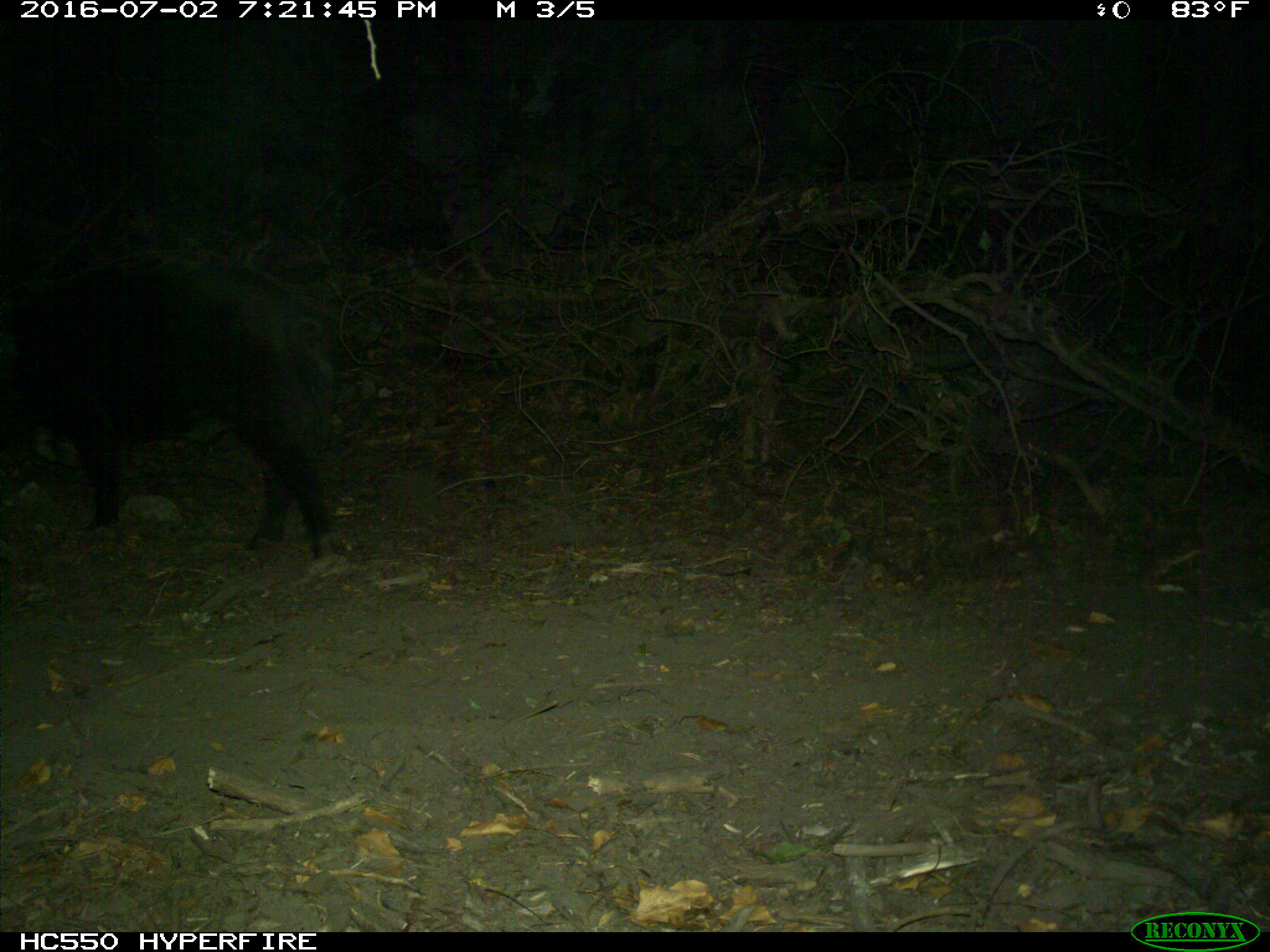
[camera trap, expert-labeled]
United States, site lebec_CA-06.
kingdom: Animalia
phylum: Chordata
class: Mammalia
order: Artiodactyla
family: Suidae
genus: Sus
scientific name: Sus scrofa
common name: wild boar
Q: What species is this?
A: Sus scrofa (wild boar).